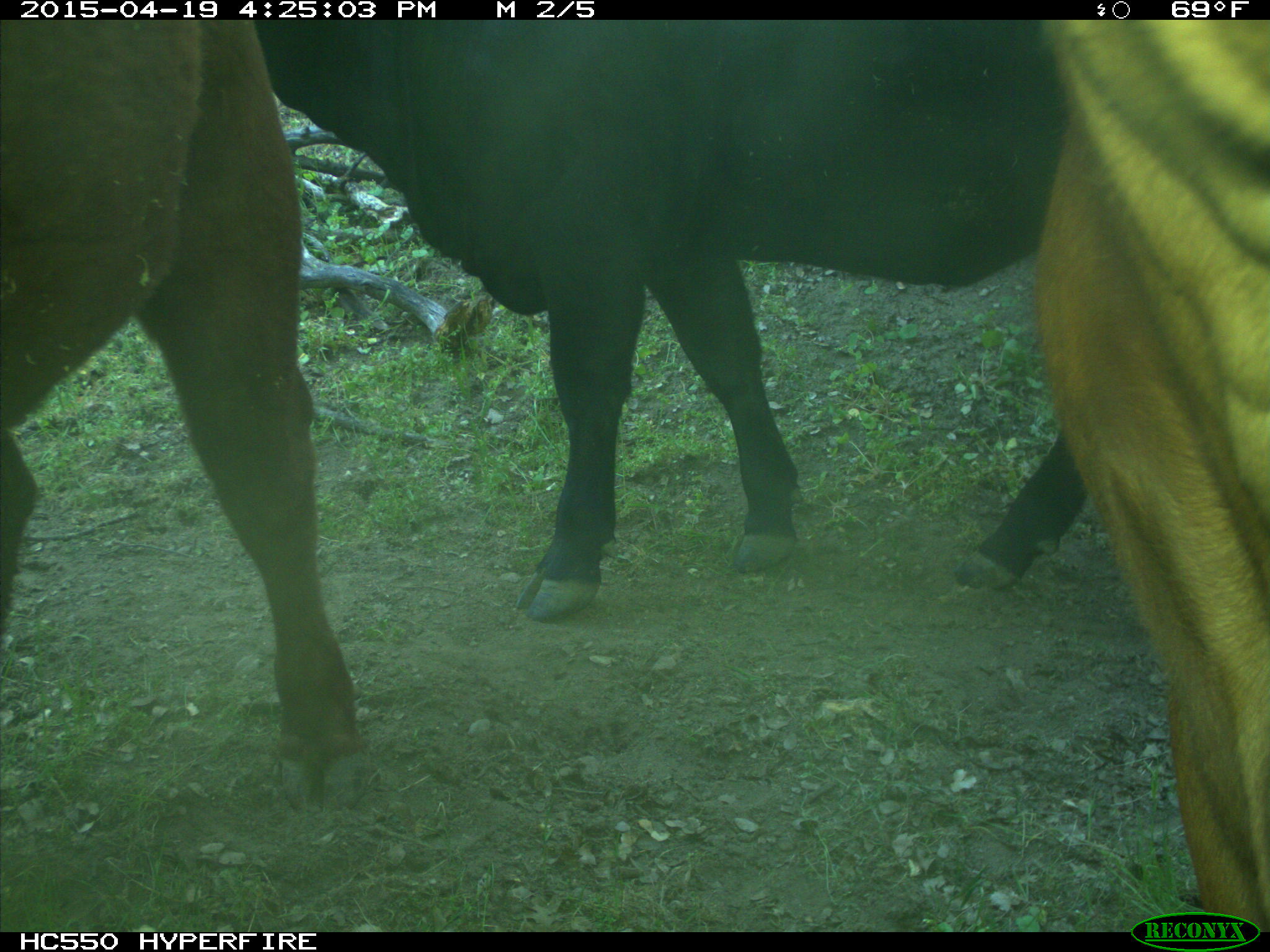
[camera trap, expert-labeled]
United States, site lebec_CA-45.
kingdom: Animalia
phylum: Chordata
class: Mammalia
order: Artiodactyla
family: Bovidae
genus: Bos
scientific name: Bos taurus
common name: domestic cow